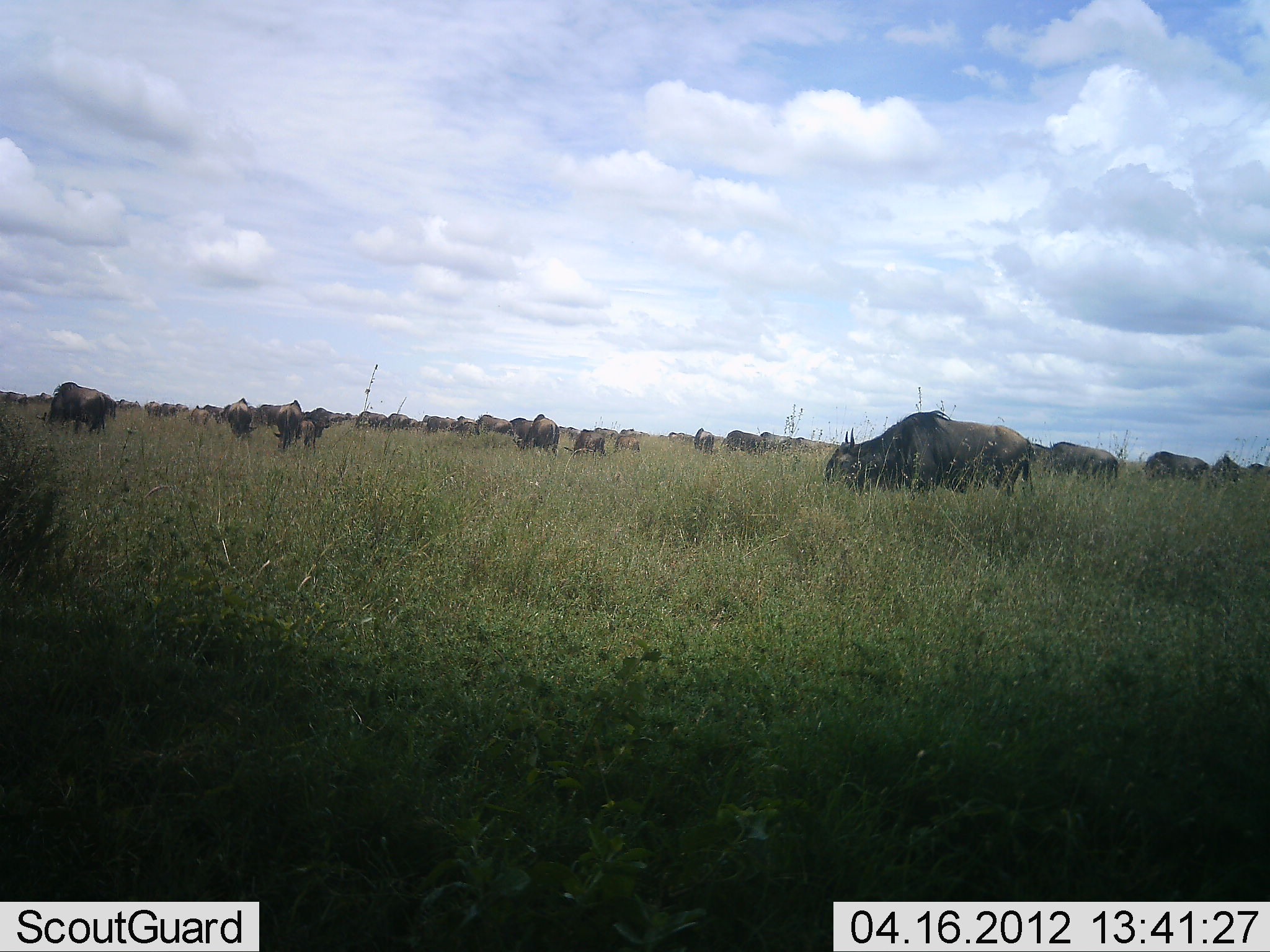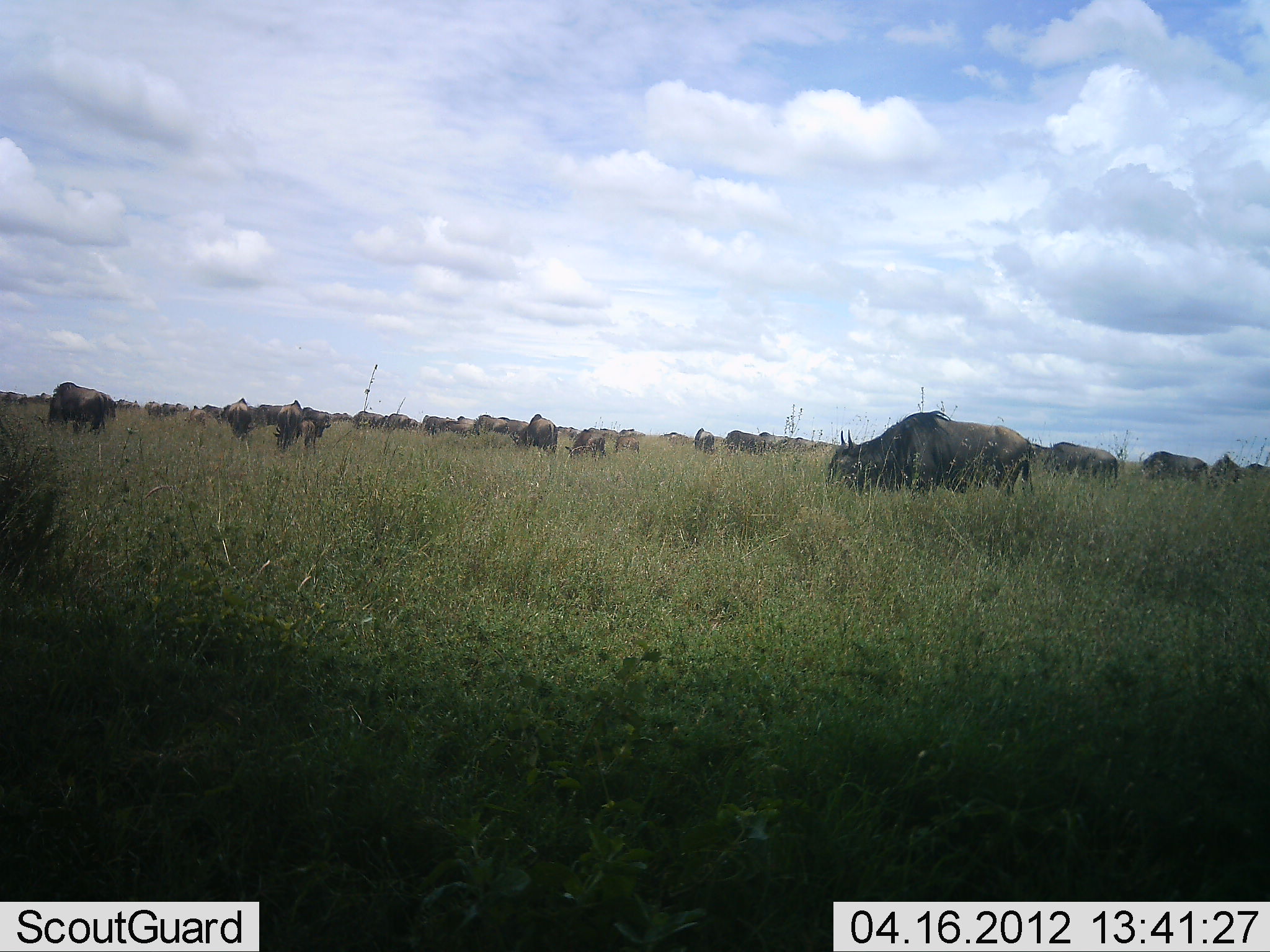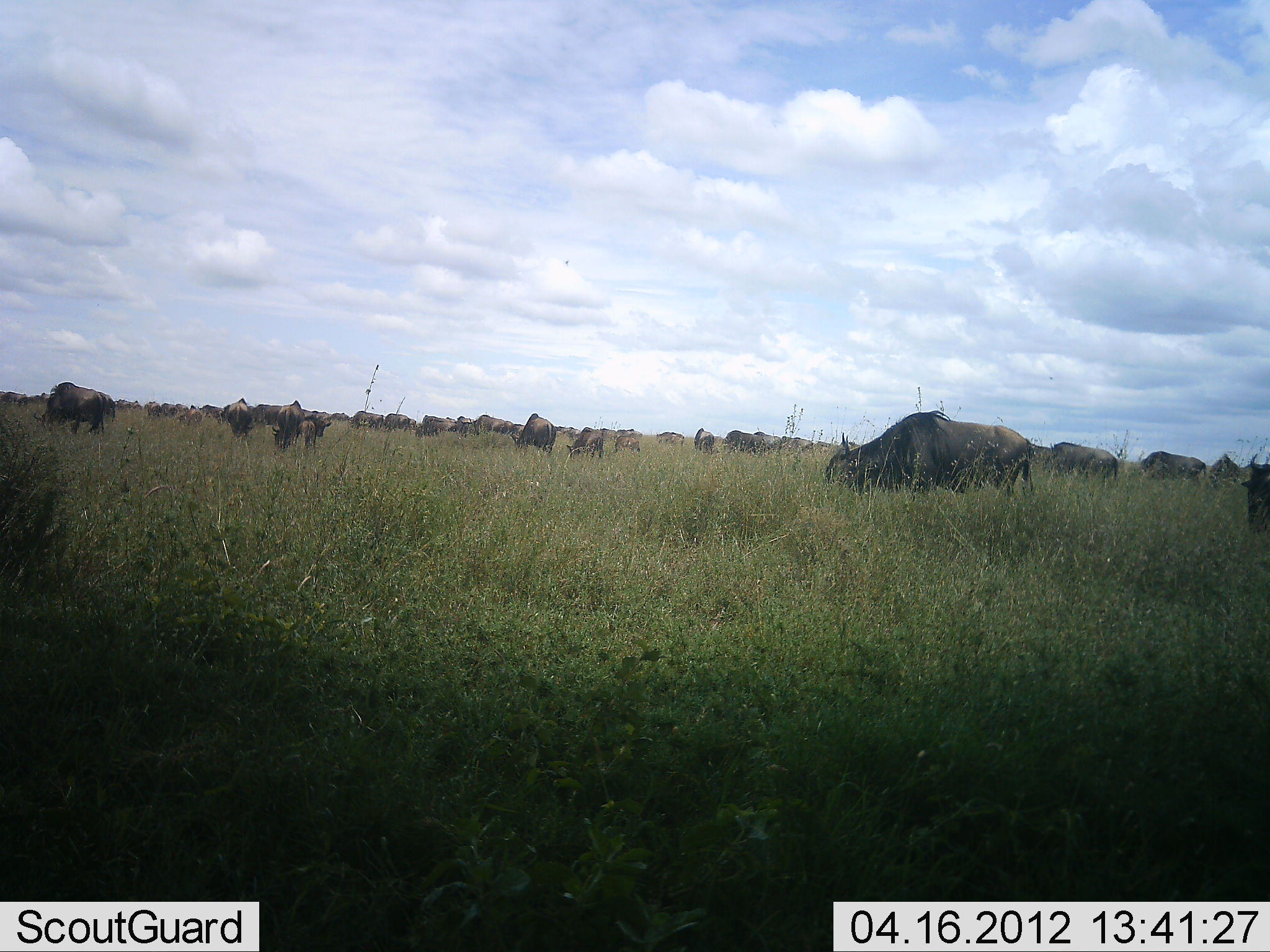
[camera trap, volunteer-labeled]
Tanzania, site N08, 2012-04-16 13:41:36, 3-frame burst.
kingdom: Animalia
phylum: Chordata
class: Mammalia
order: Artiodactyla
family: Bovidae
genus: Connochaetes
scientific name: Connochaetes taurinus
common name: blue wildebeest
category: wildebeest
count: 11-50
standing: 26%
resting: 4%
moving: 30%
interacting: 0%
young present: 15%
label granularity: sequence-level